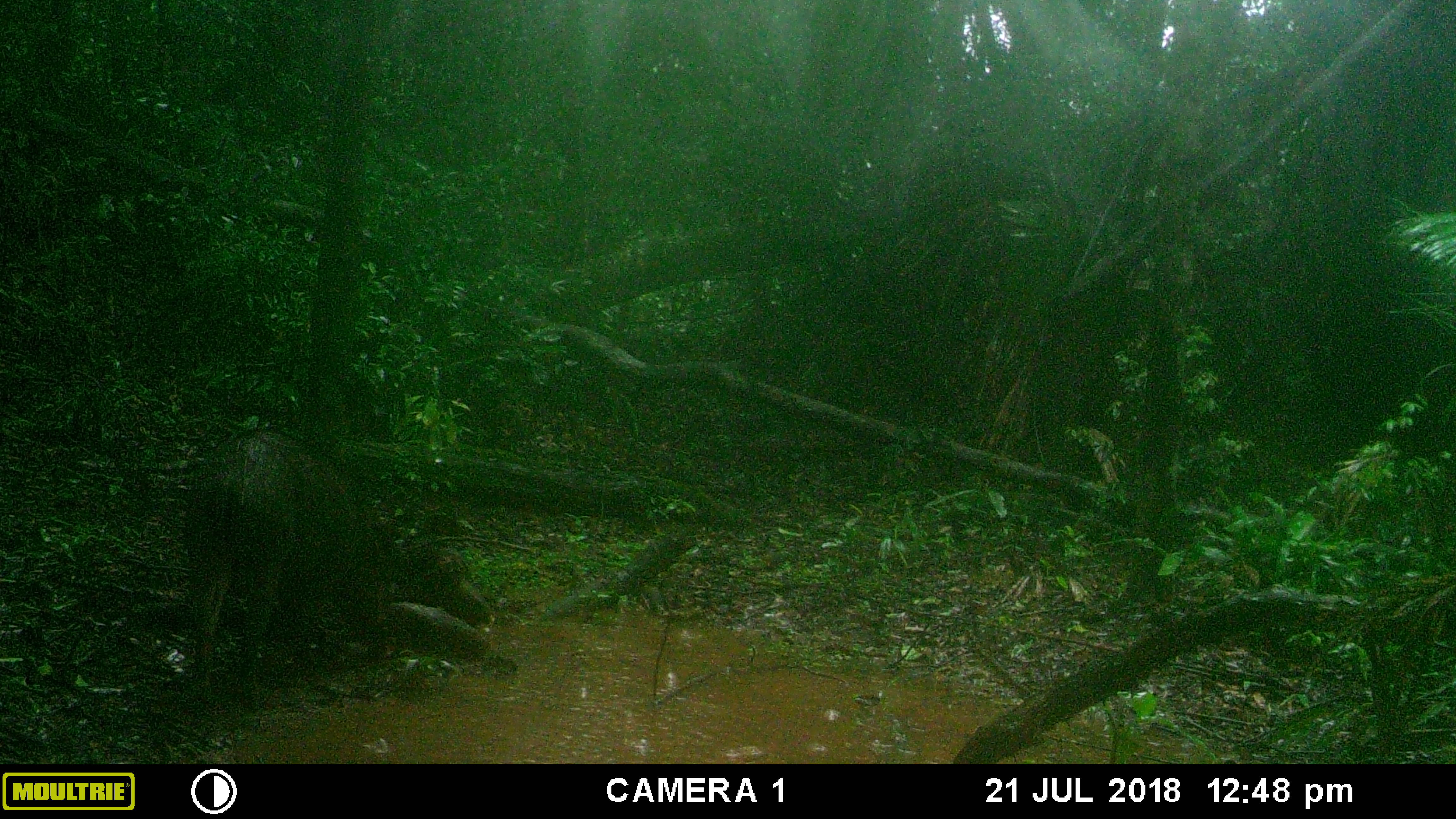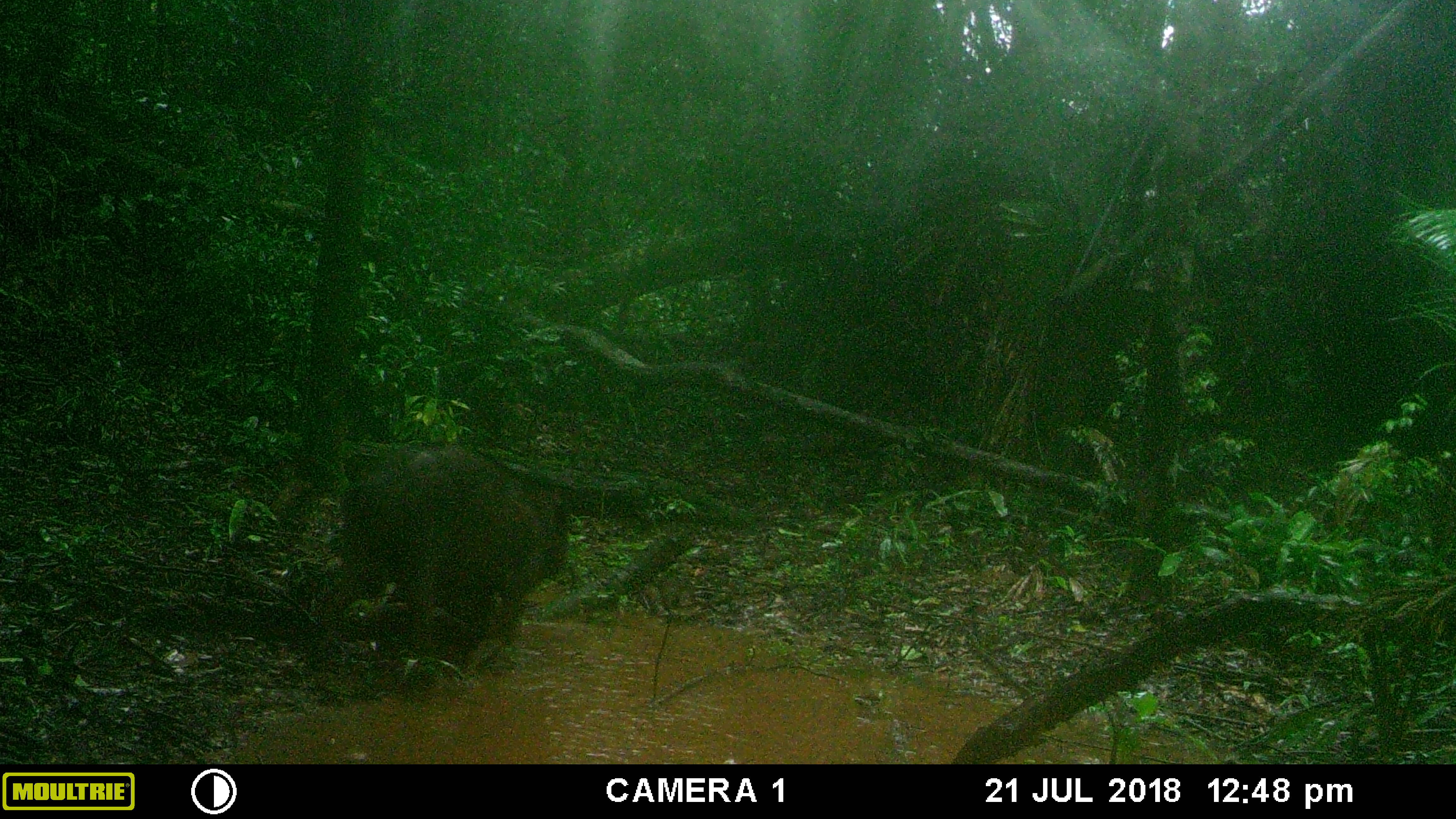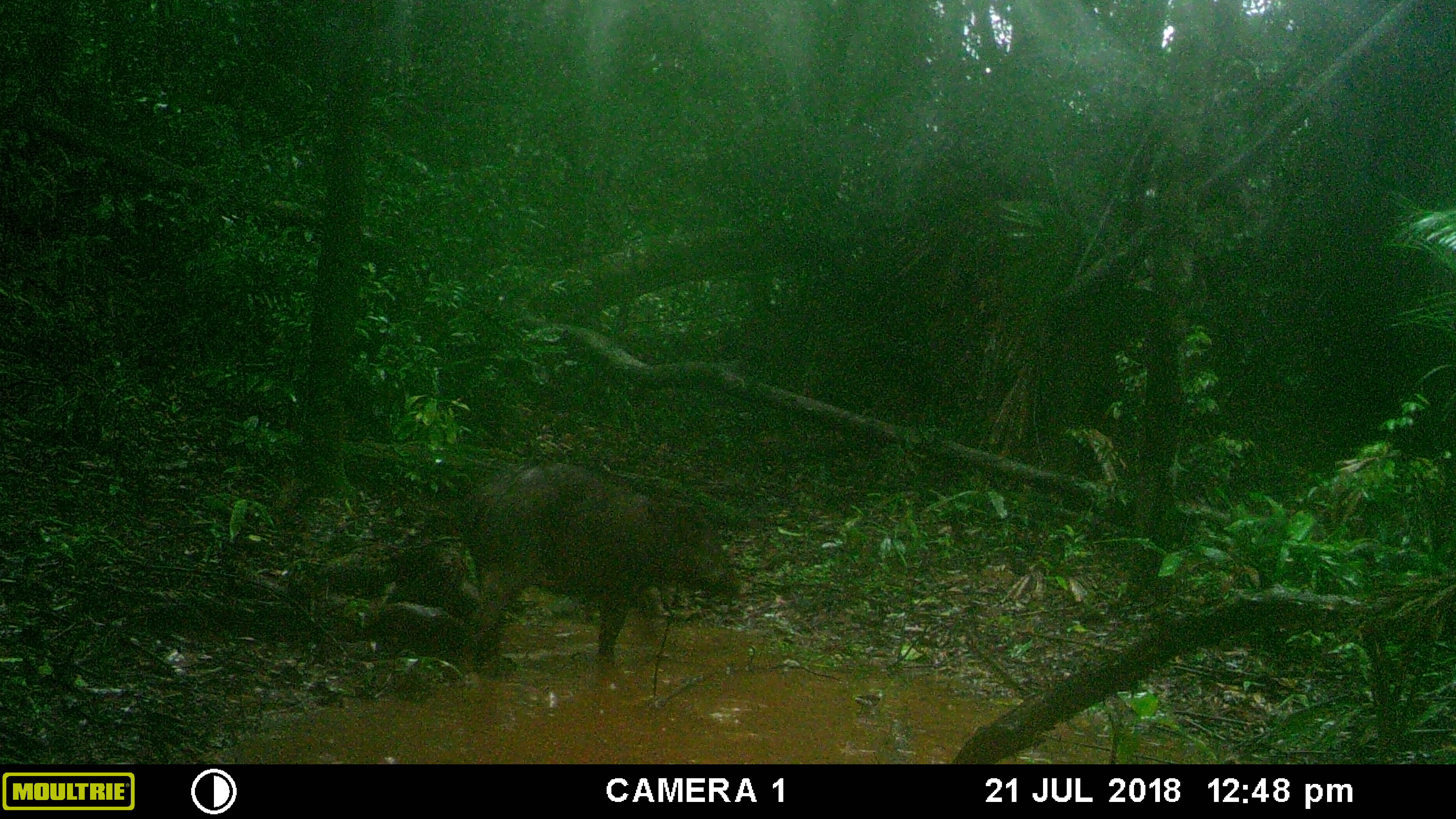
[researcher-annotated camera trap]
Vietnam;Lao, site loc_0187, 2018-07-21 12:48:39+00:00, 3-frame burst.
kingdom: Animalia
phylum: Chordata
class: Mammalia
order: Artiodactyla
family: Suidae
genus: Sus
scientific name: Sus scrofa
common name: eurasian wild pig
Eurasian wild pig (Sus scrofa). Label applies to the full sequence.